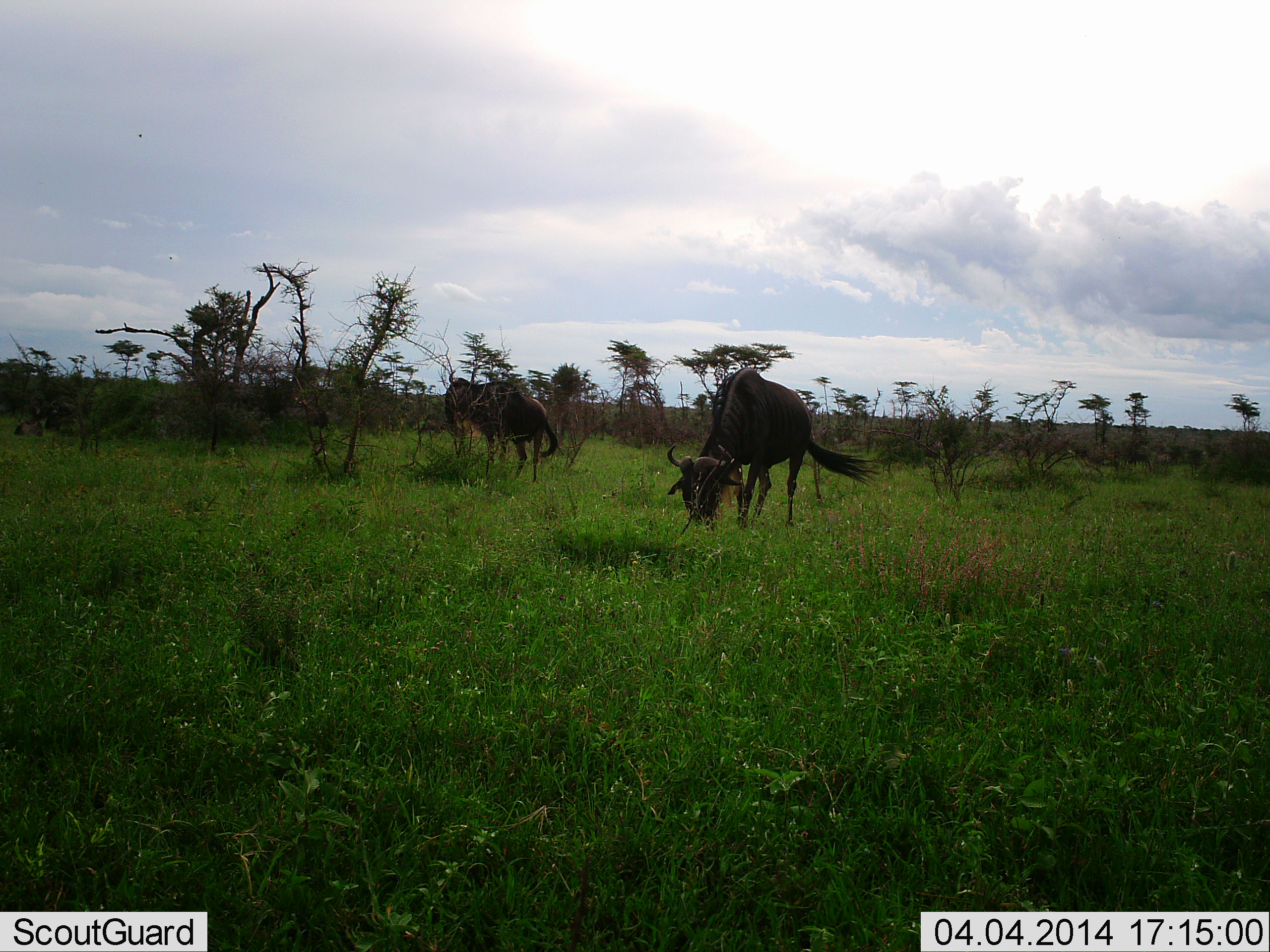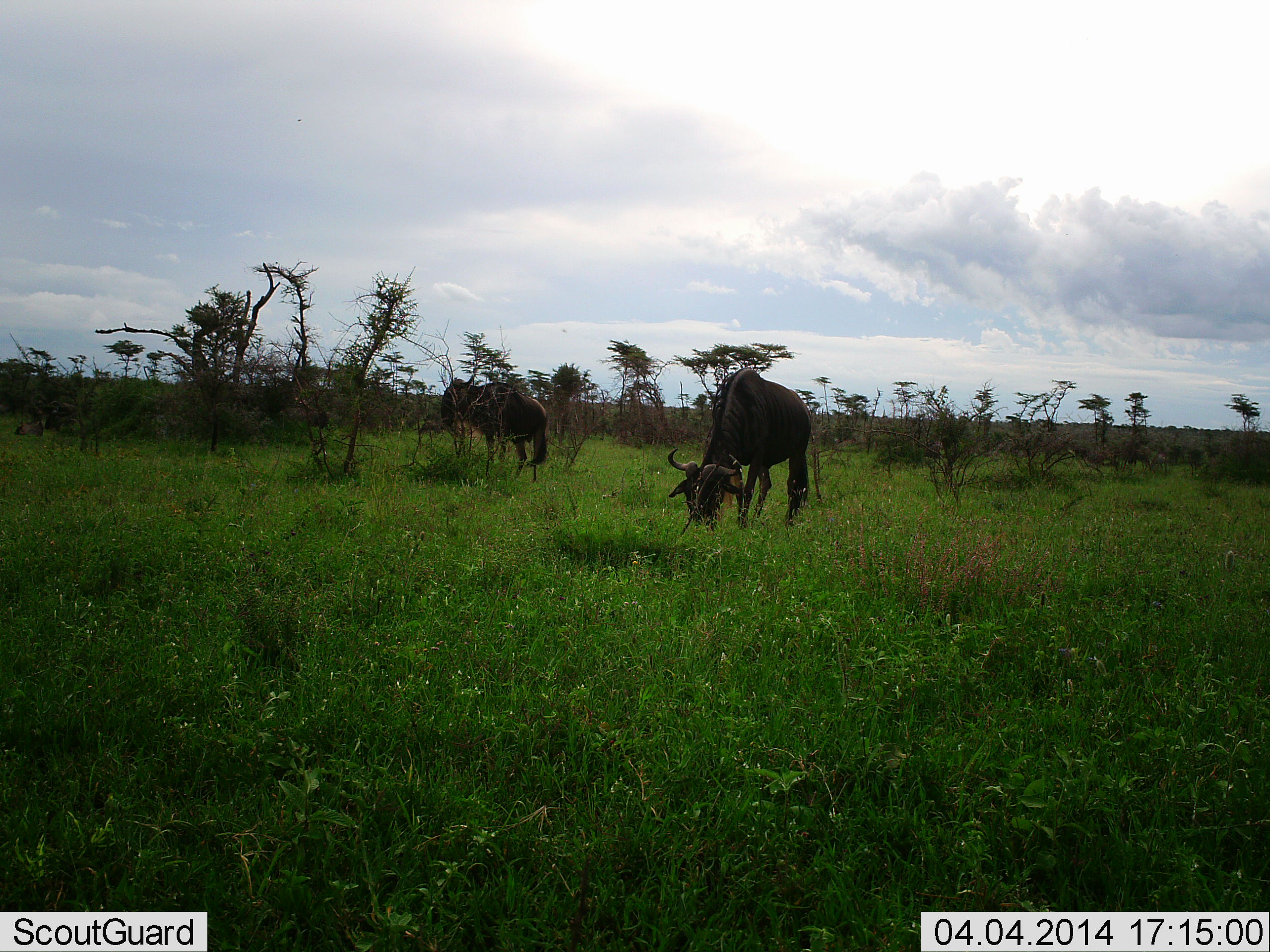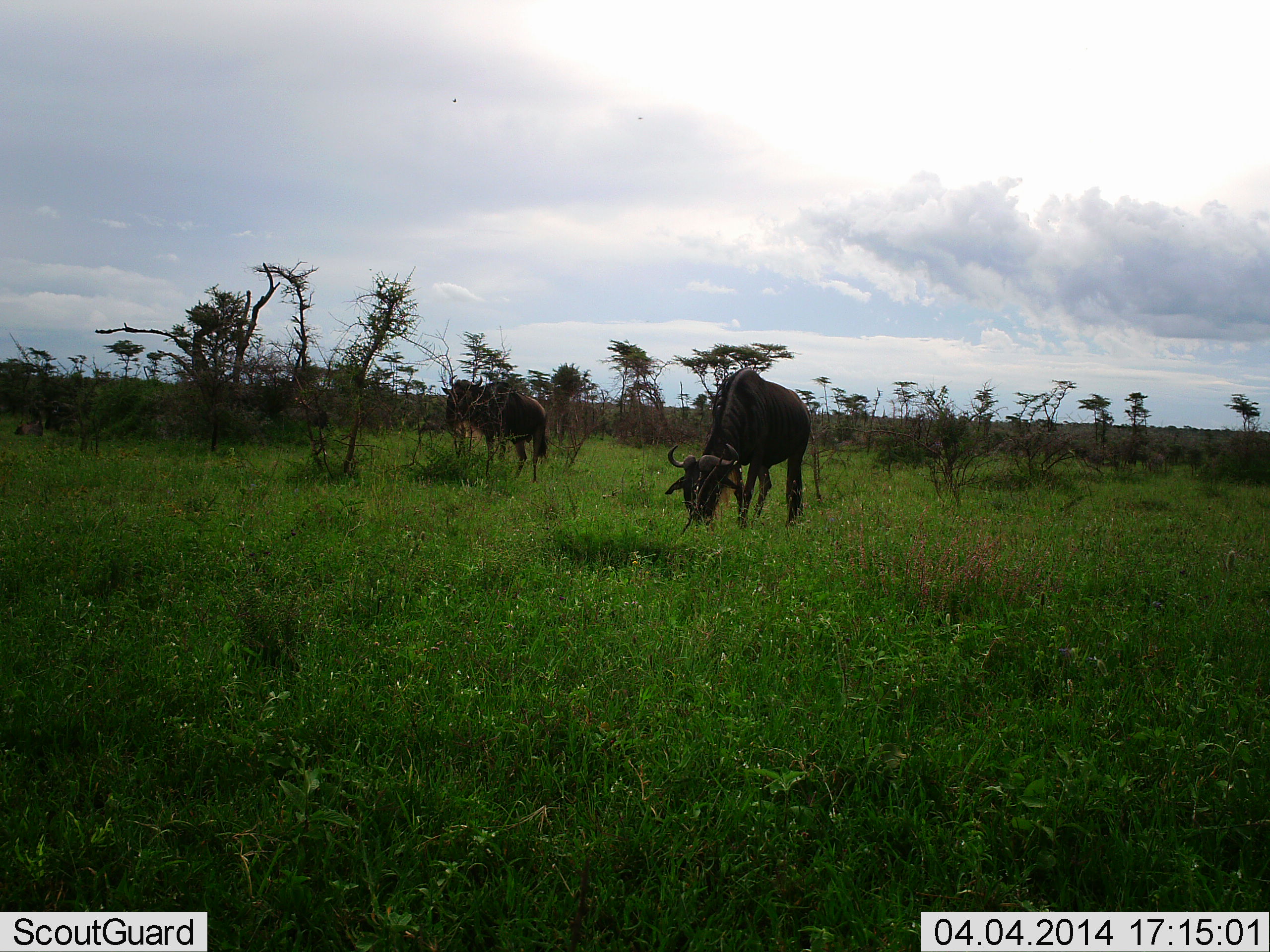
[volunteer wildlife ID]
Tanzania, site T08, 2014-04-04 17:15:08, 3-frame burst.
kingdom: Animalia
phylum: Chordata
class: Mammalia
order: Artiodactyla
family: Bovidae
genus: Connochaetes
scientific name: Connochaetes taurinus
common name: blue wildebeest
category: wildebeest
Wildebeest (blue wildebeest) (Connochaetes taurinus), count 2. Behavior (volunteer vote fractions): standing 50%, resting 0%, moving 0%, interacting 0%. Young present (vote fraction): 0%. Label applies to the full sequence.